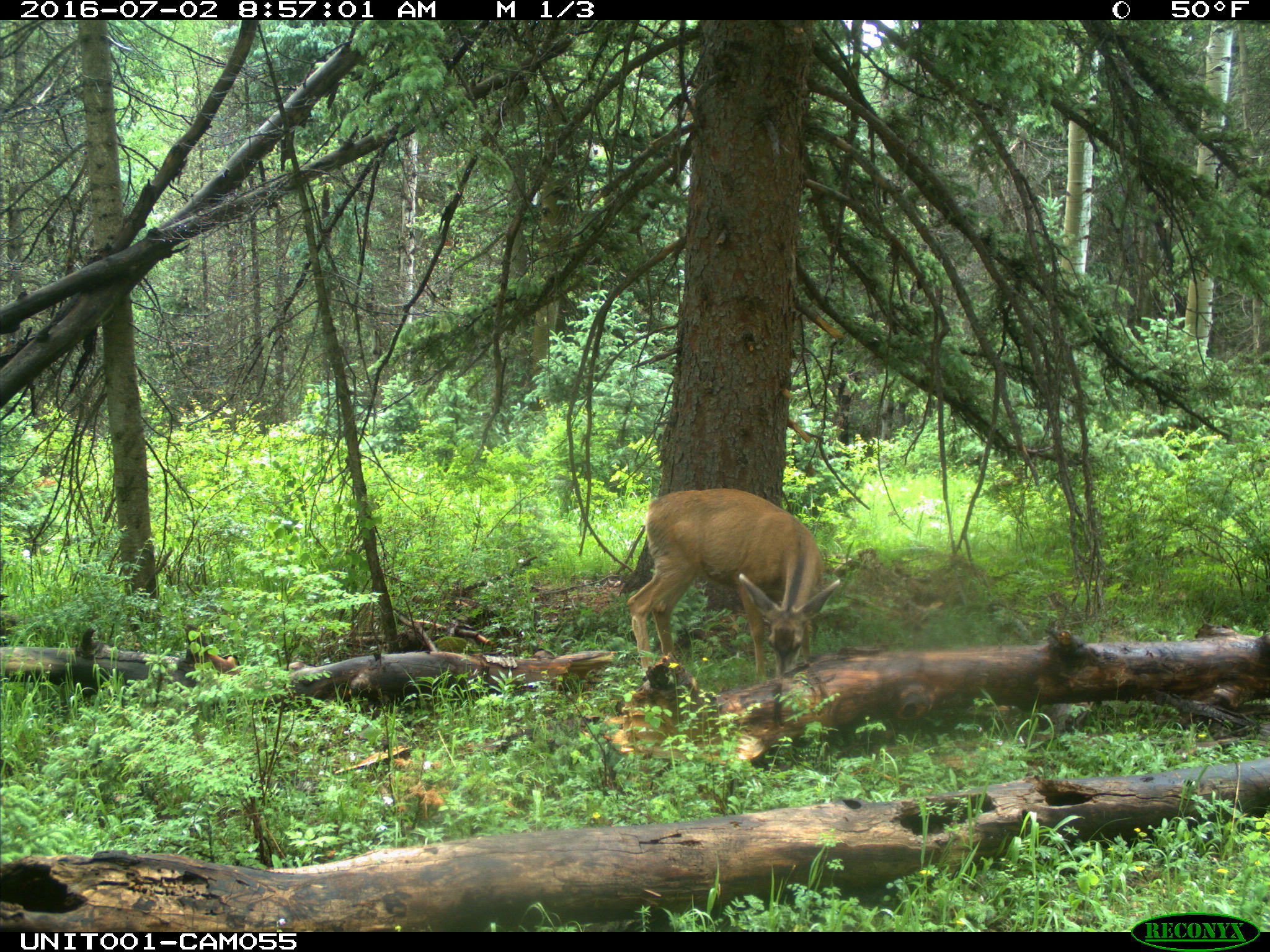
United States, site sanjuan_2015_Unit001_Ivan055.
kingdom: Animalia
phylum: Chordata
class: Mammalia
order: Artiodactyla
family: Cervidae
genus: Odocoileus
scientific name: Odocoileus hemionus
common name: mule deer